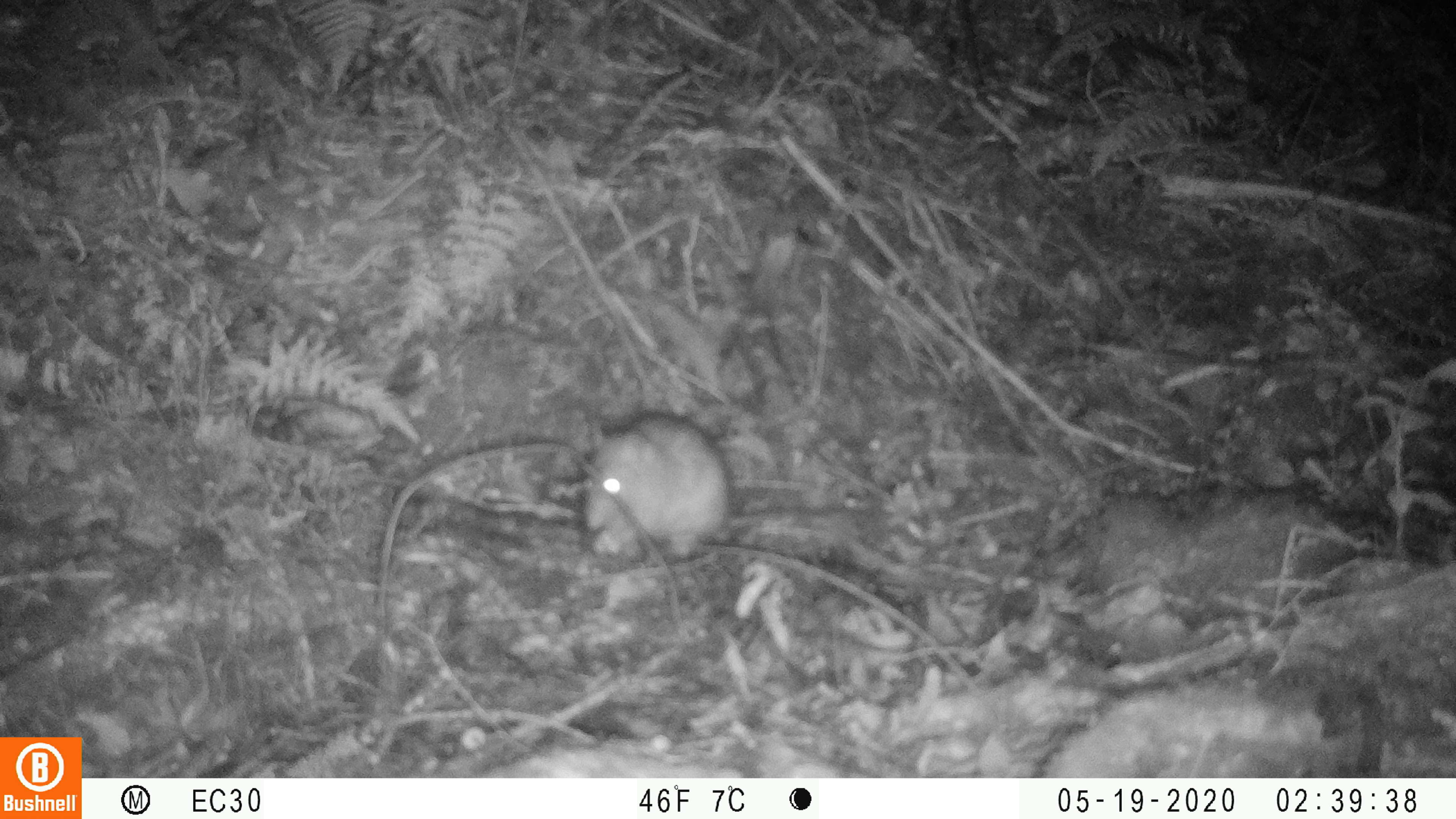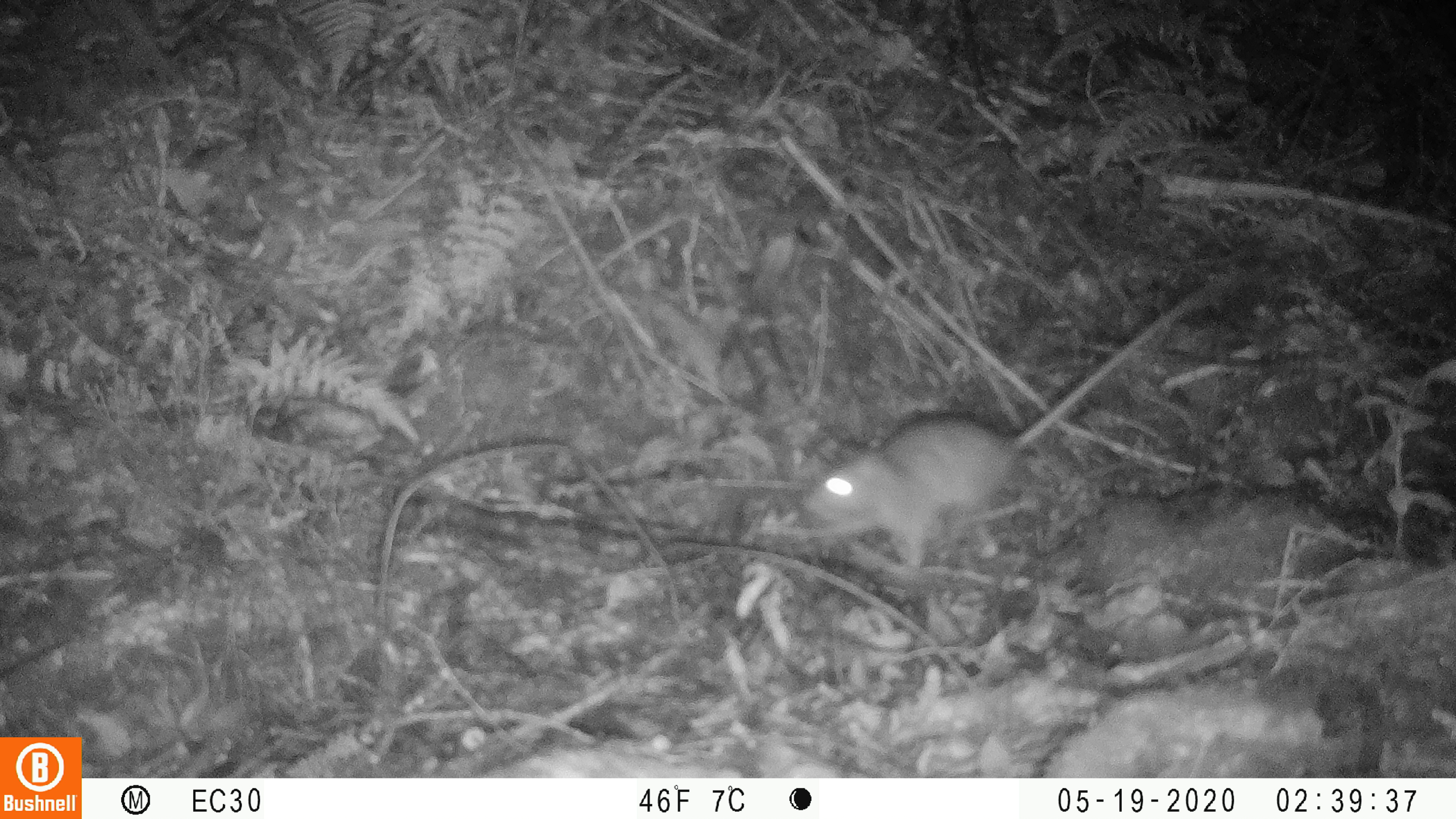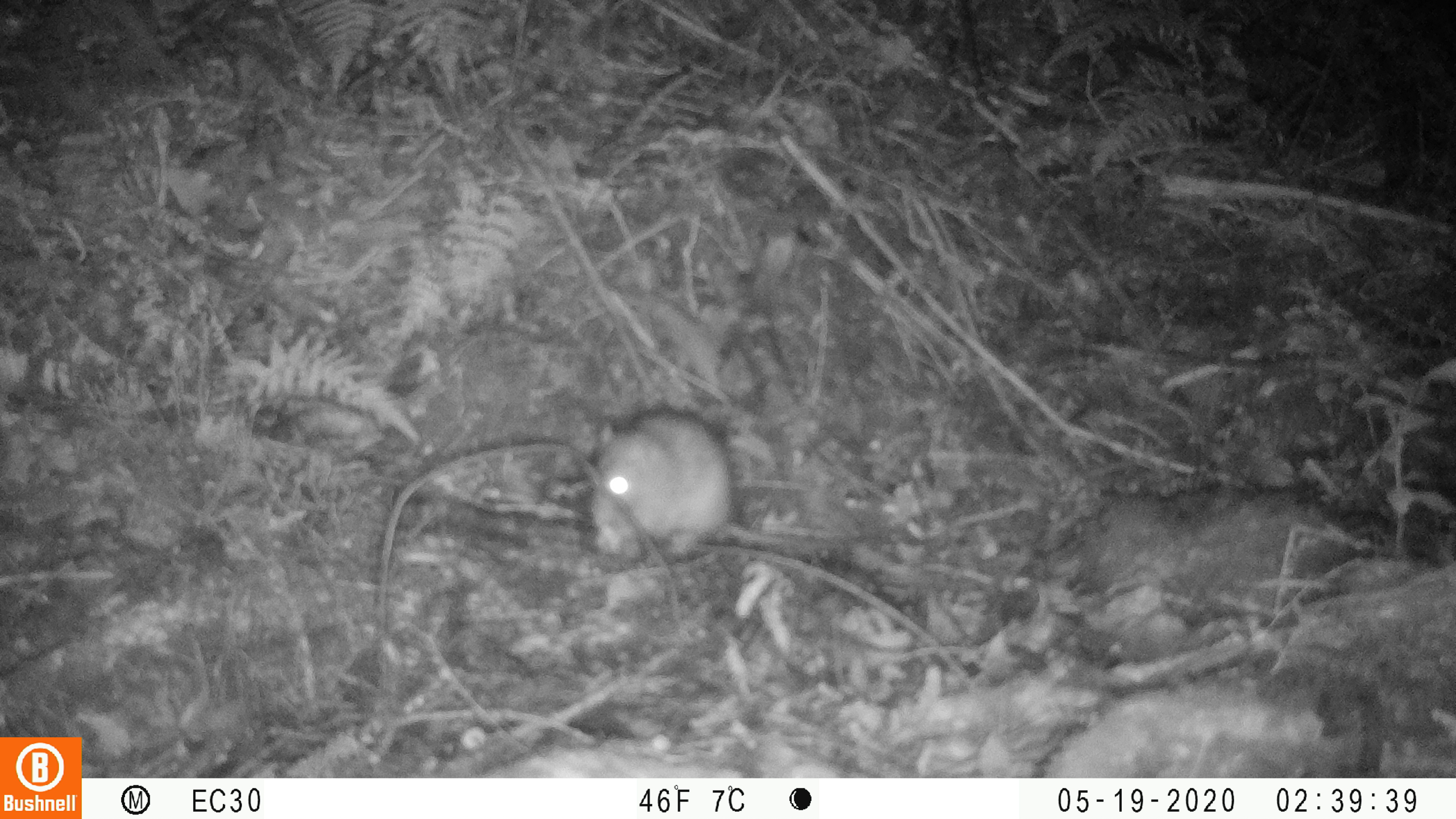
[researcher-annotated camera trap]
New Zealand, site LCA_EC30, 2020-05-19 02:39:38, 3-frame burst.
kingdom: Animalia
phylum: Chordata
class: Mammalia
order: Rodentia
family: Muridae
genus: Rattus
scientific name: Rattus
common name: rat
Rat (Rattus).